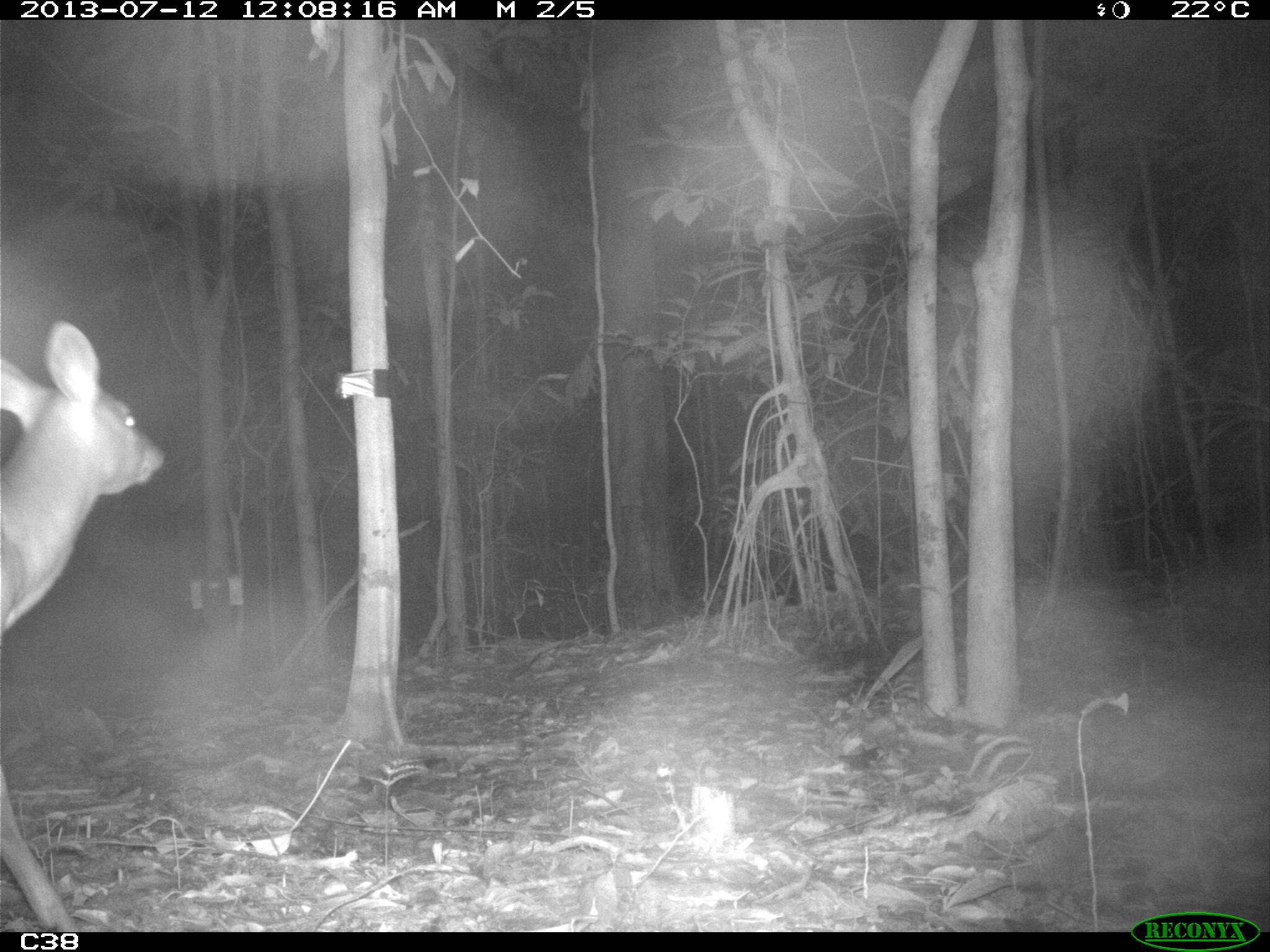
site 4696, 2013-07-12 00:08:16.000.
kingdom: Animalia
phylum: Chordata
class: Mammalia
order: Artiodactyla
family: Cervidae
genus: Mazama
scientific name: Mazama americana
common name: red brocket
Mazama americana (red brocket), count 1, age adult.